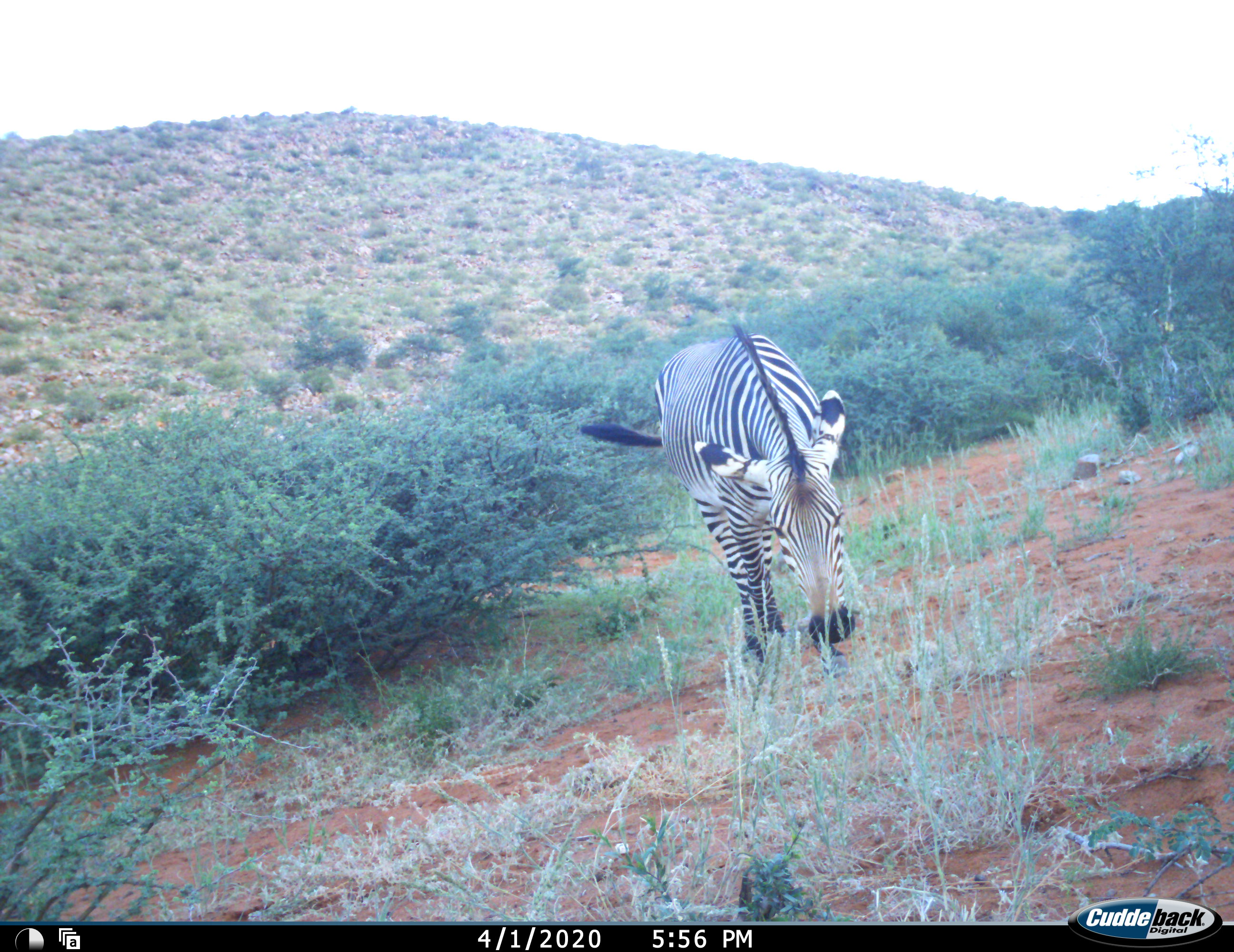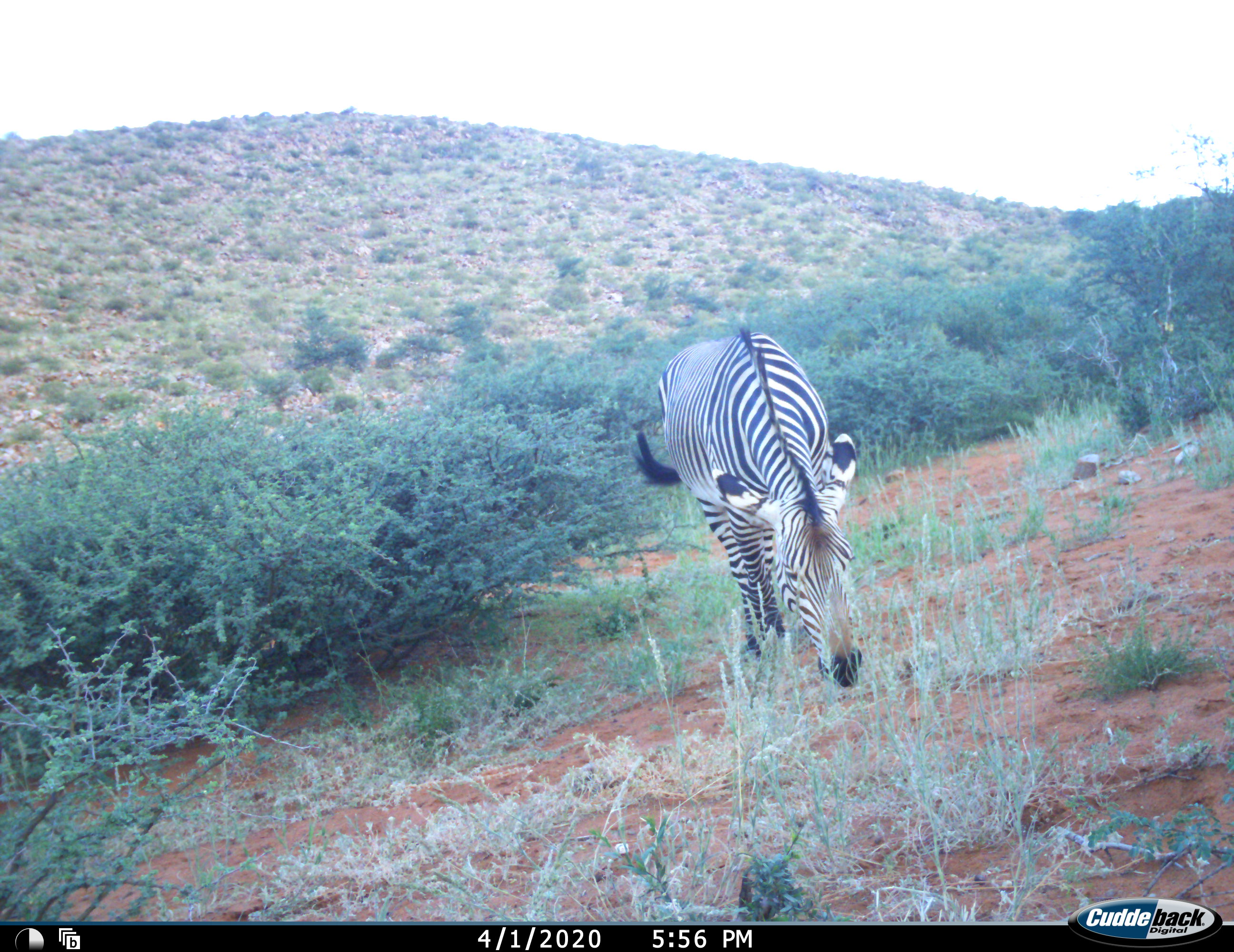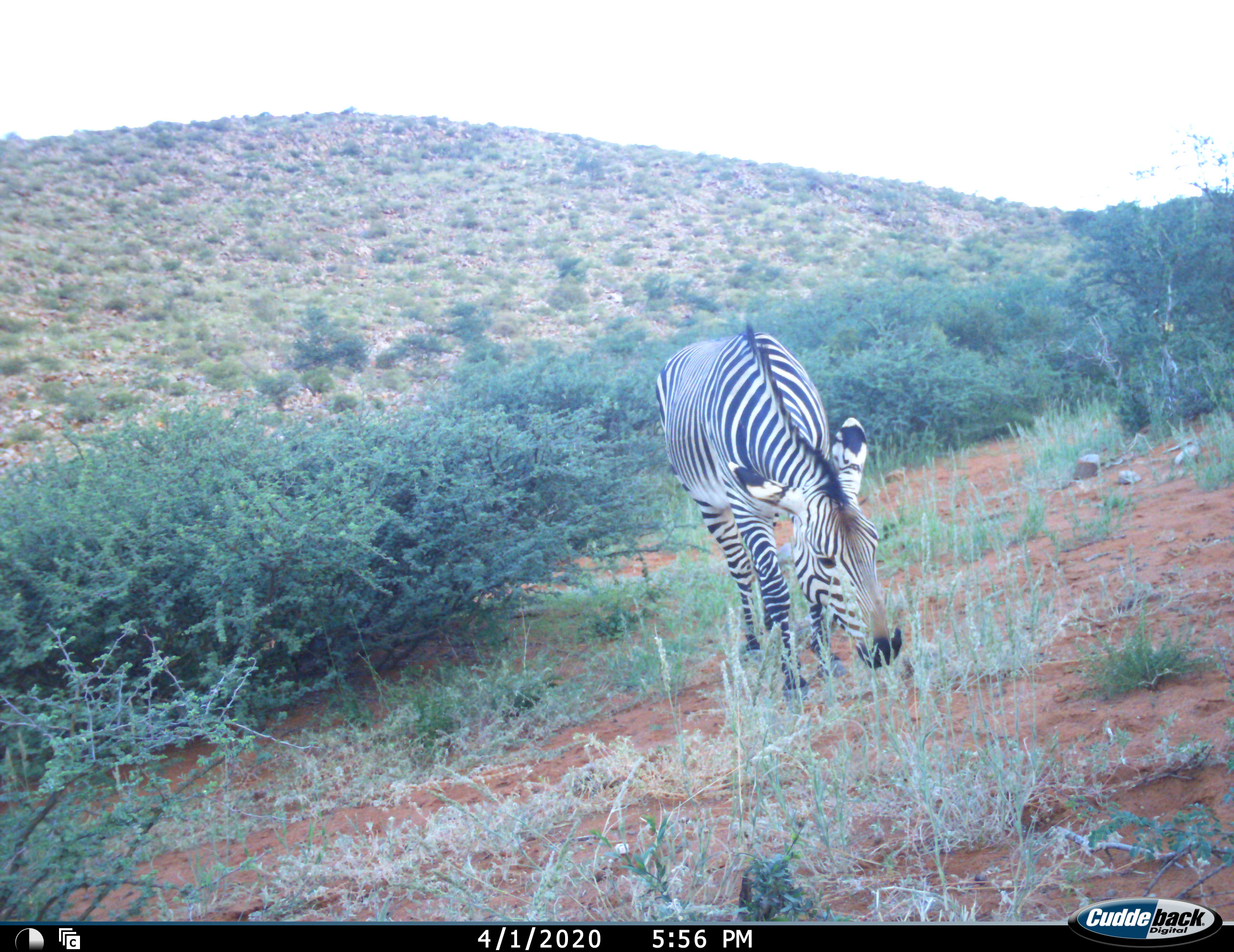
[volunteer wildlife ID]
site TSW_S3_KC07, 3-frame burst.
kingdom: Animalia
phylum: Chordata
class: Mammalia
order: Perissodactyla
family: Equidae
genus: Equus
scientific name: Equus zebra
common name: mountain zebra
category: zebramountain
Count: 1.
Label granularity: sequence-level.